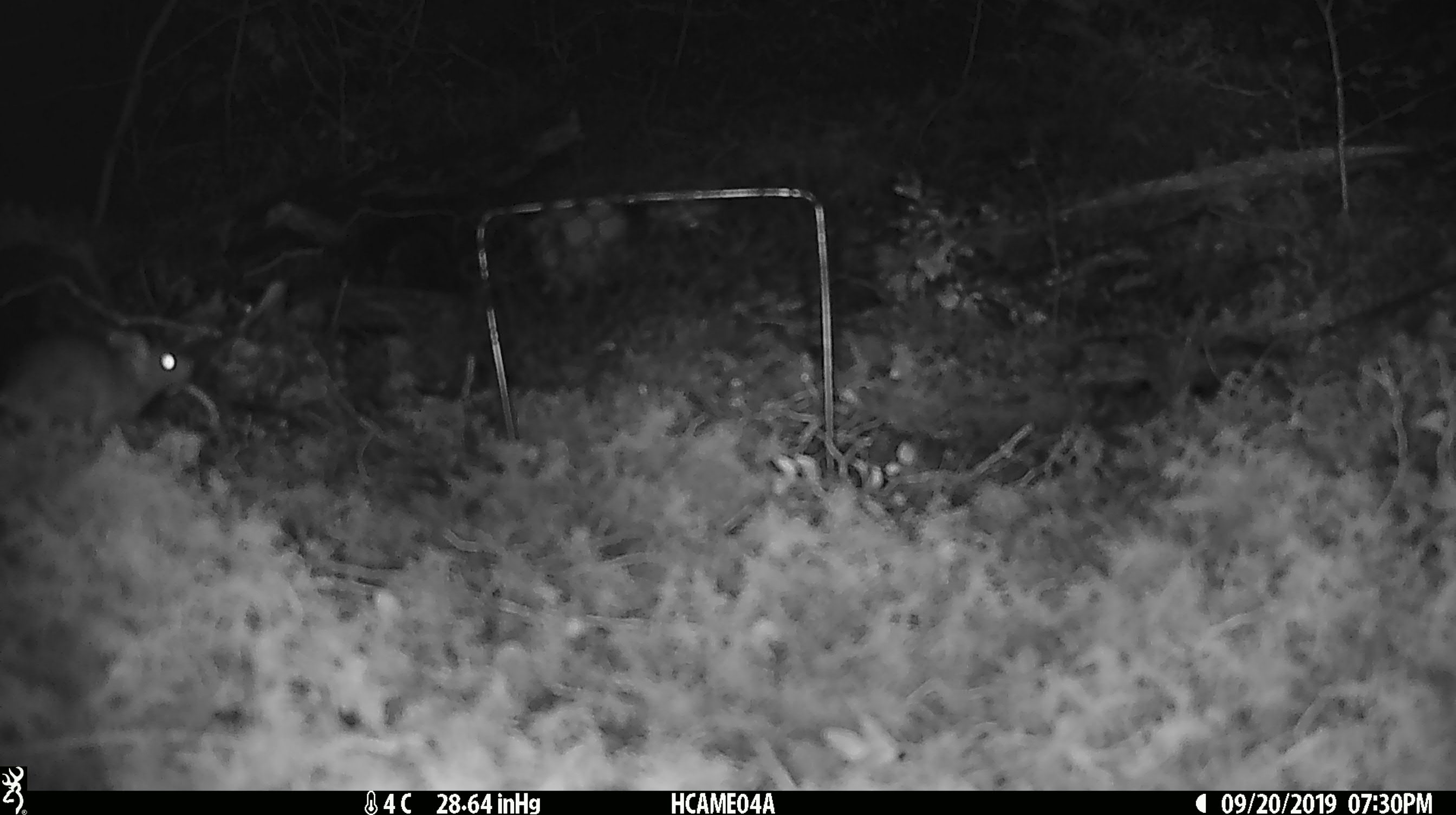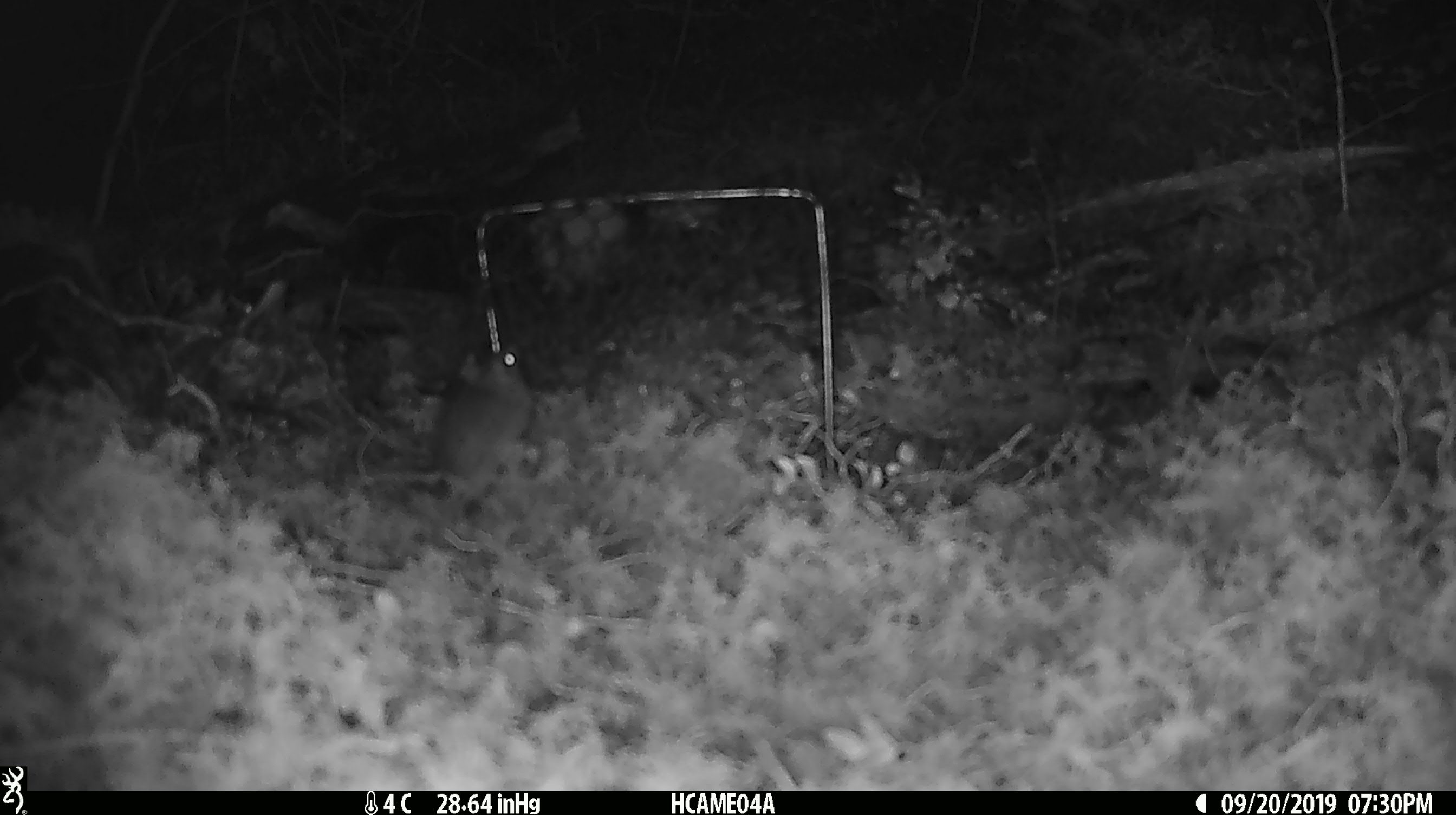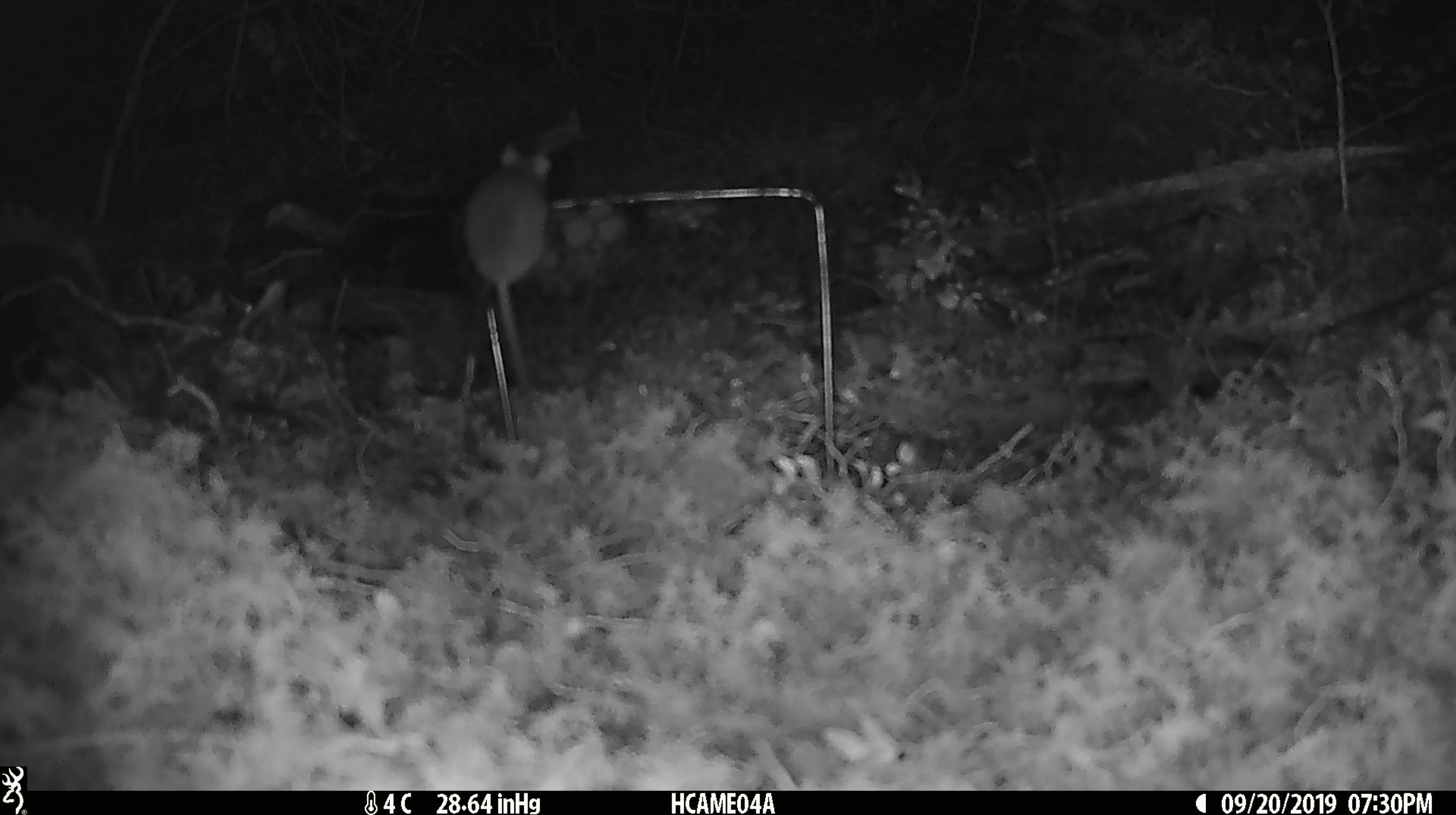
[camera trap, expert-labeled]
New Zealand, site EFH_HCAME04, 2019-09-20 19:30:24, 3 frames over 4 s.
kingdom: Animalia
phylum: Chordata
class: Mammalia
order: Rodentia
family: Muridae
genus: Mus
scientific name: Mus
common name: mouse